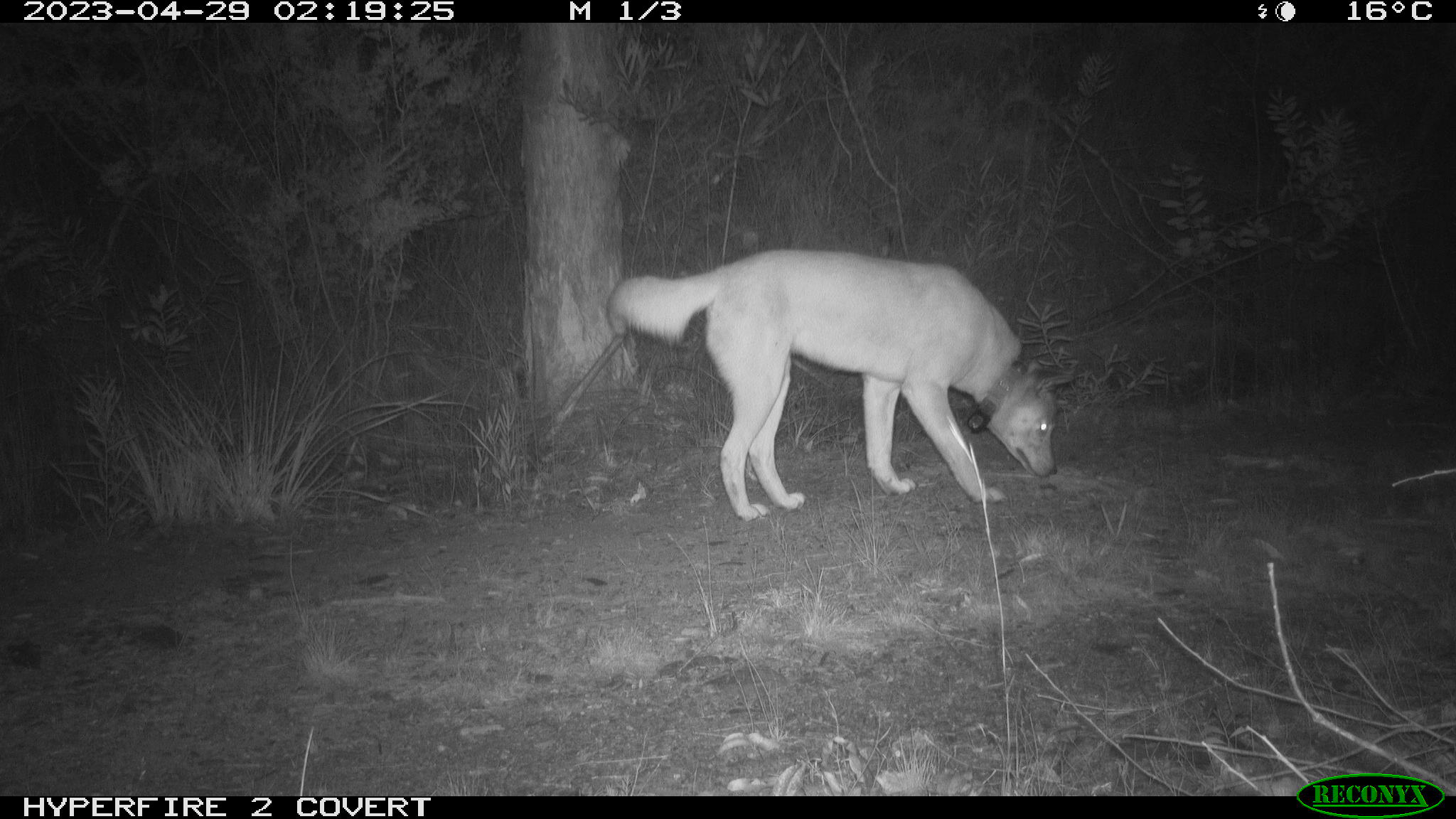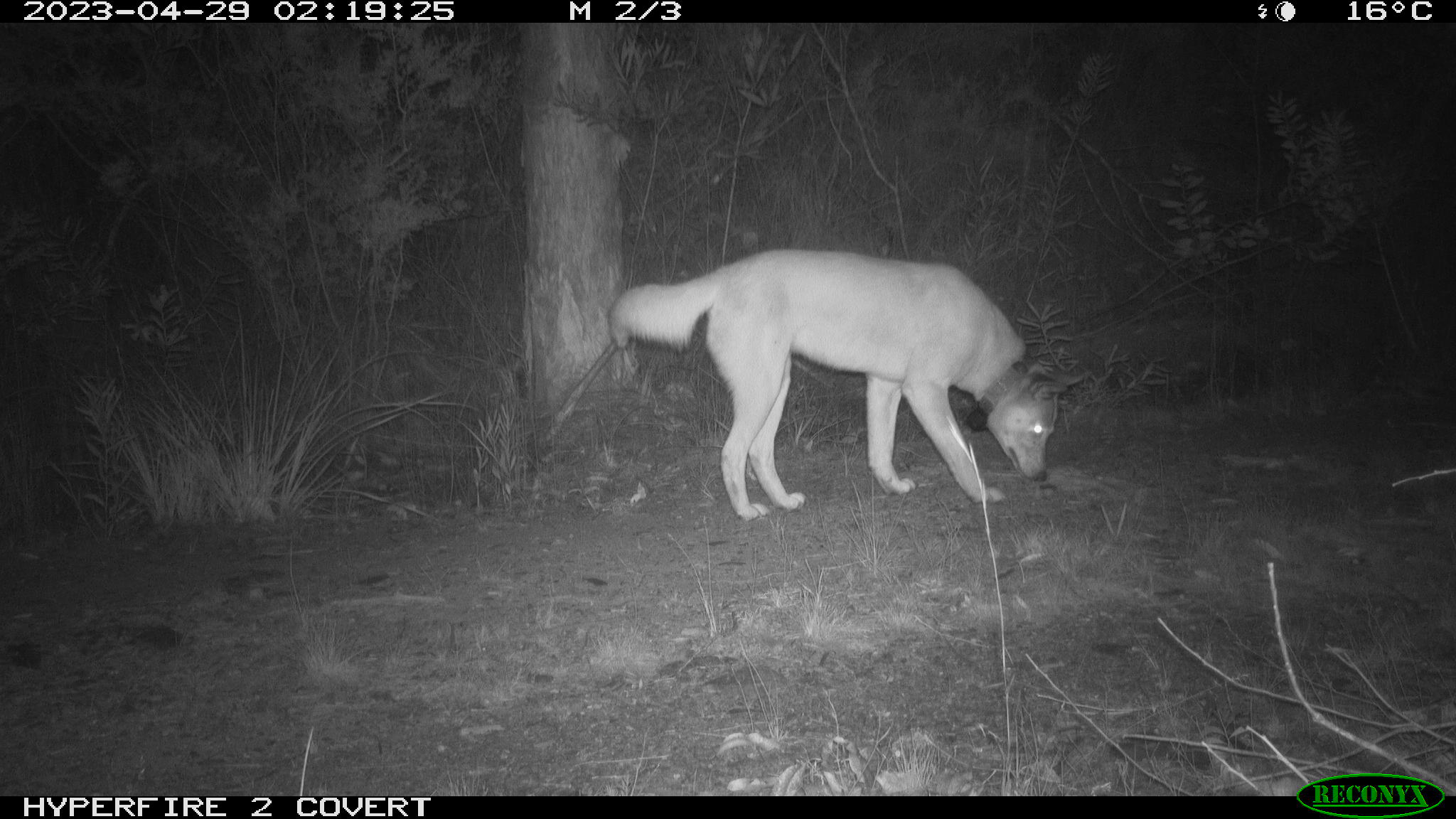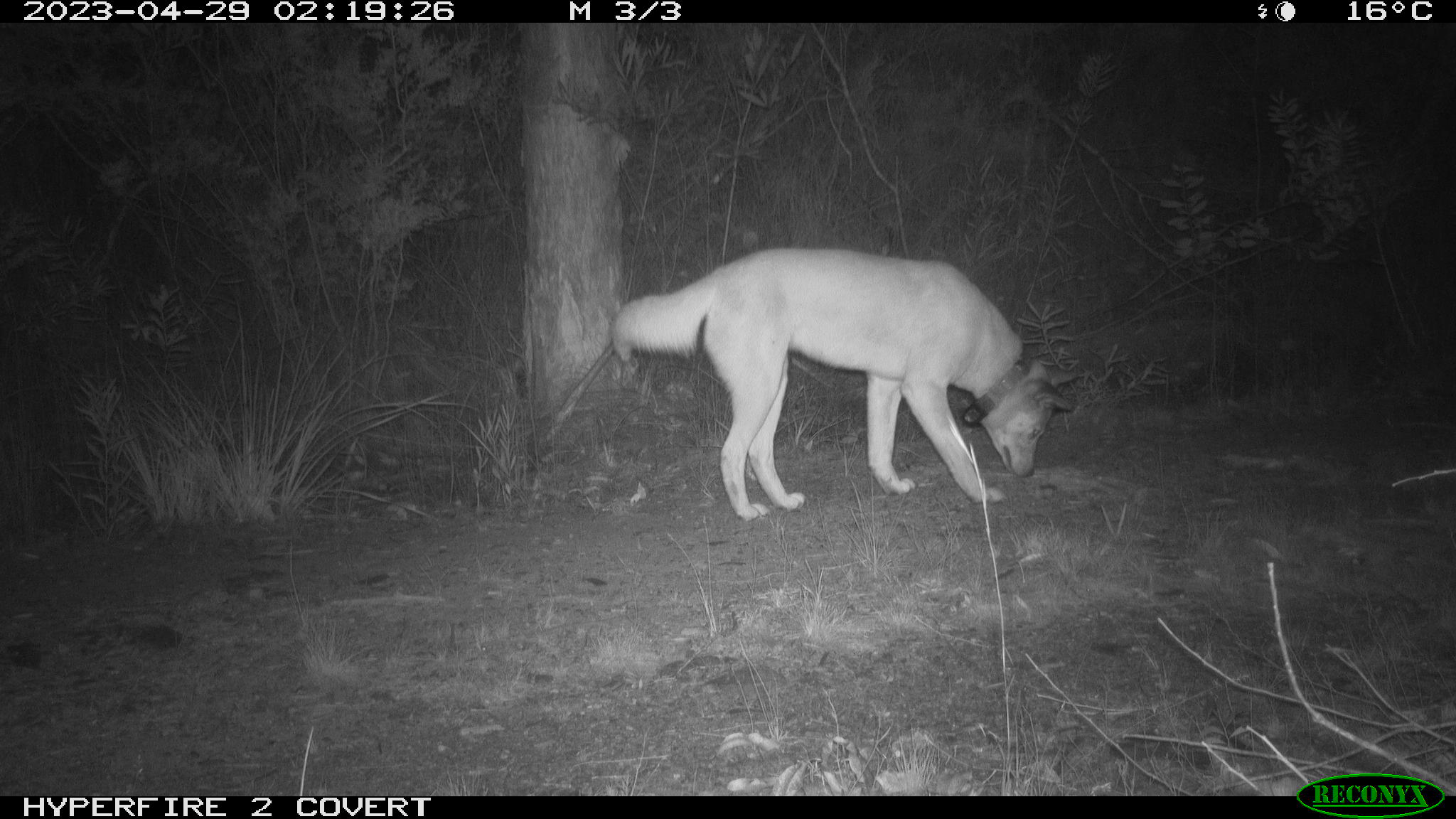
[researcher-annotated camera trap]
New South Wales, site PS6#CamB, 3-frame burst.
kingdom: Animalia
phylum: Chordata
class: Mammalia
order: Carnivora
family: Canidae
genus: Canis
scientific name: Canis familiaris dingo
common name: dingo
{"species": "dingo (Canis familiaris dingo)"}